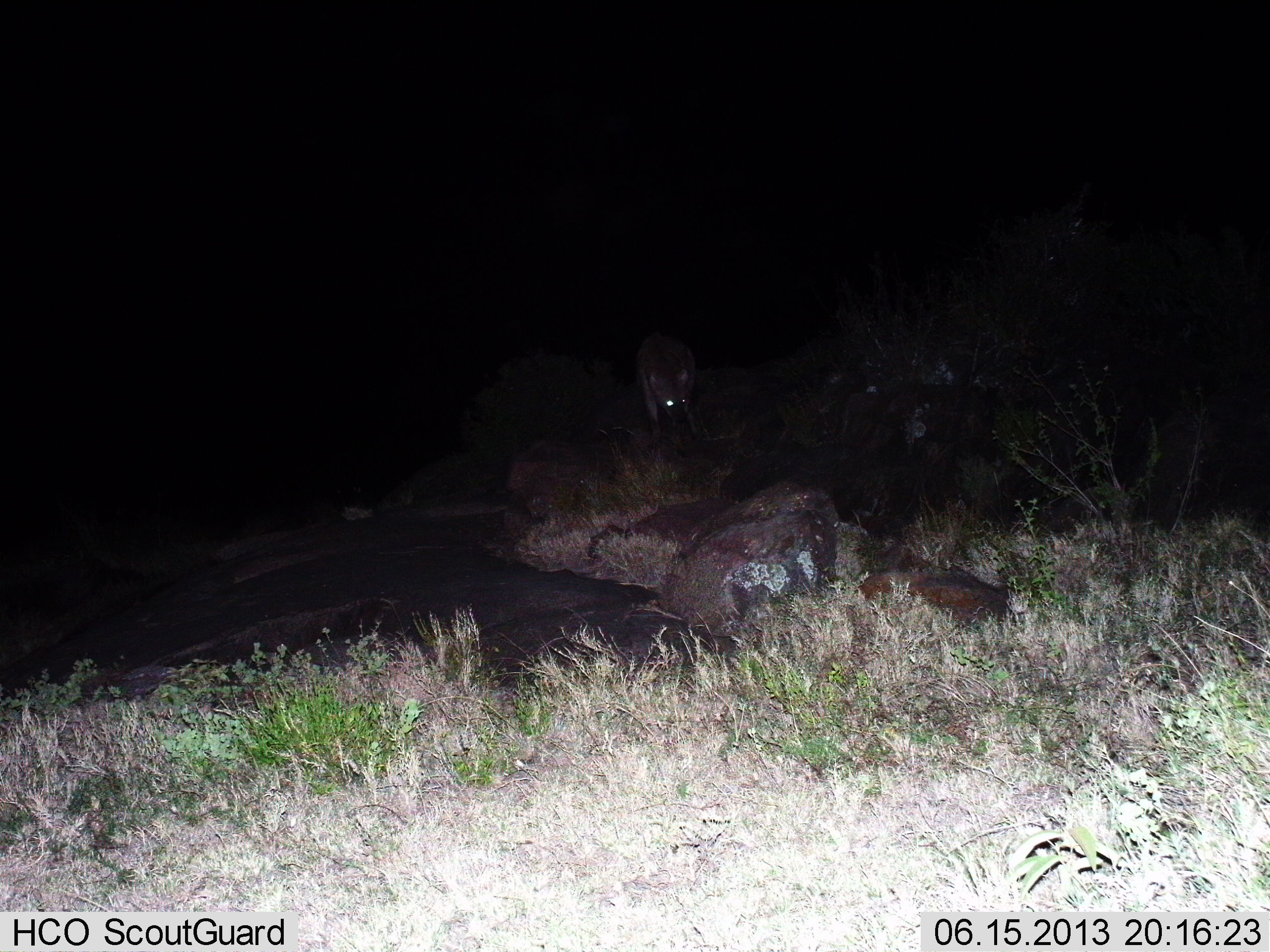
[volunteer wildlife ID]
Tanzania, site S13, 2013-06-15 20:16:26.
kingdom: Animalia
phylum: Chordata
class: Mammalia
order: Carnivora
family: Hyaenidae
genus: Crocuta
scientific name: Crocuta crocuta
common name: spotted hyena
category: hyenaspotted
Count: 1.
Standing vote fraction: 80%.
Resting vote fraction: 0%.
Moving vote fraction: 20%.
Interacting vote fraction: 0%.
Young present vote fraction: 0%.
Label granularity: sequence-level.